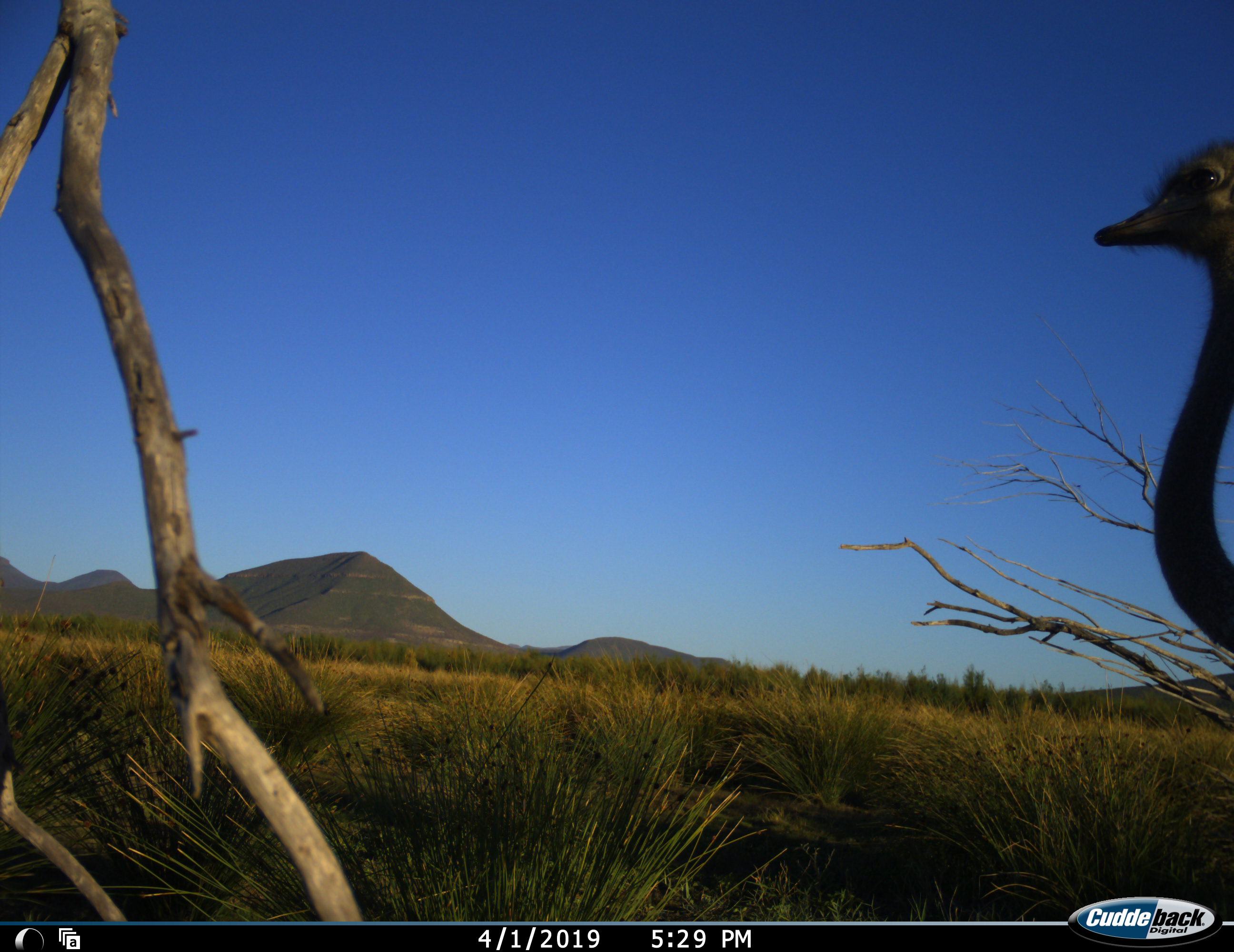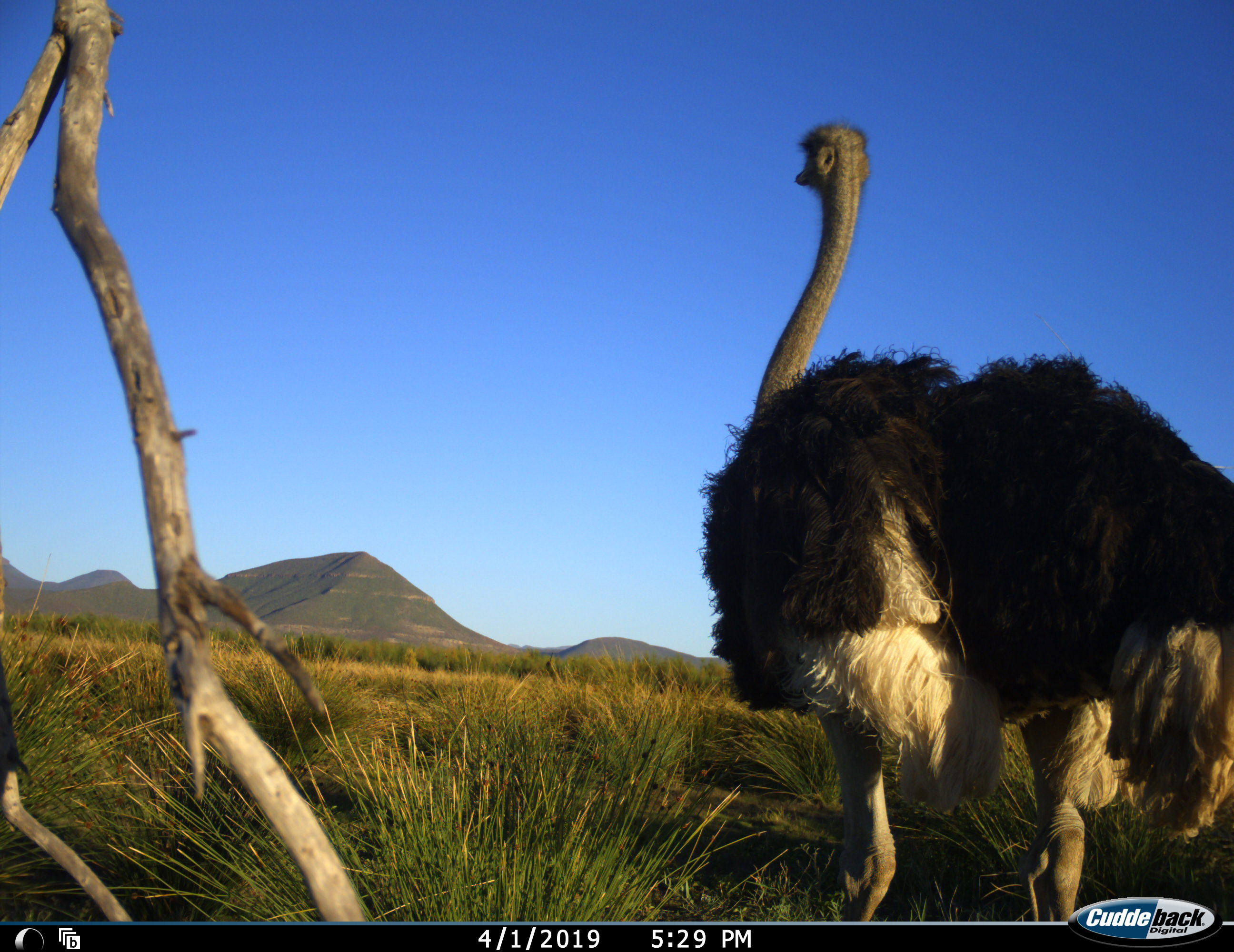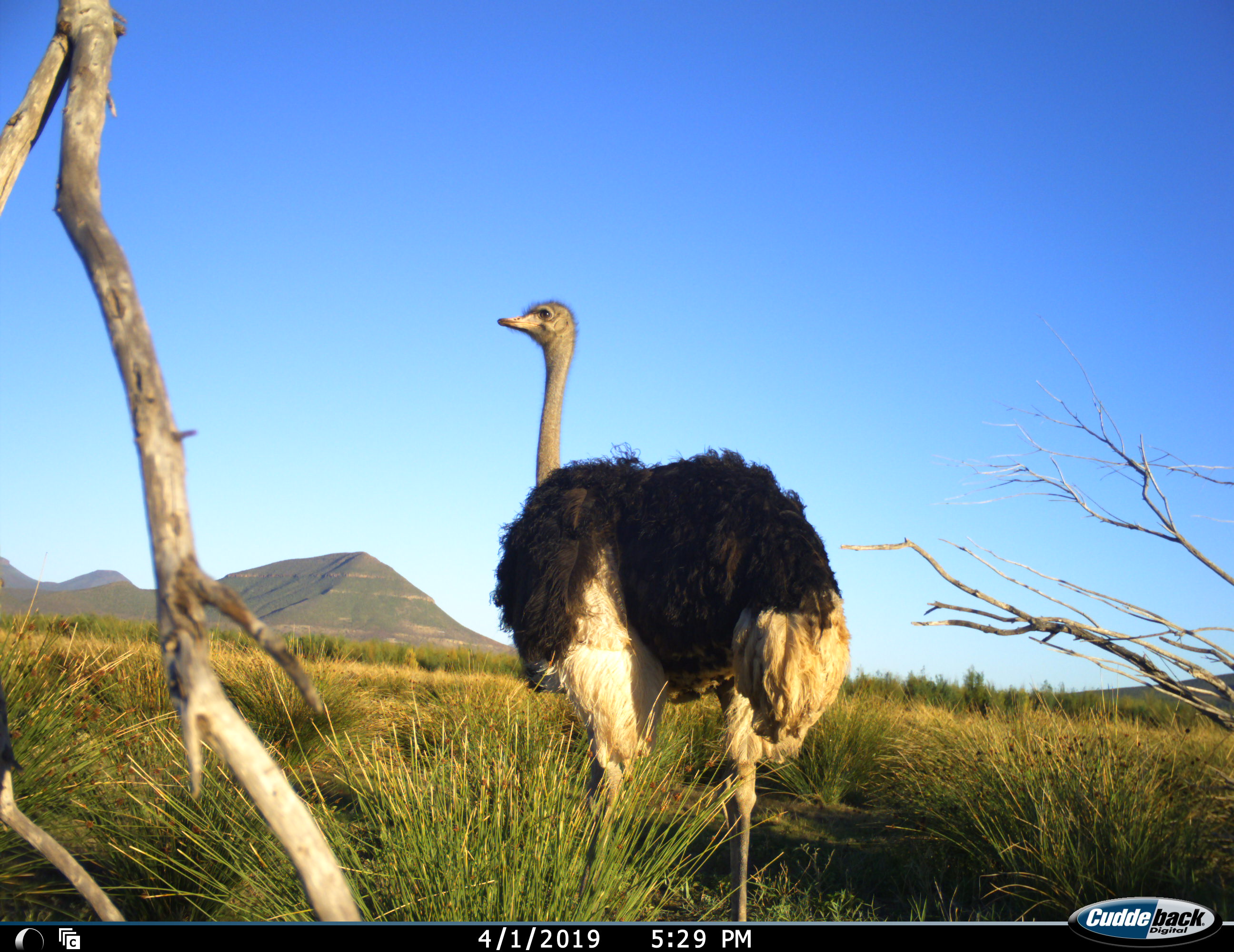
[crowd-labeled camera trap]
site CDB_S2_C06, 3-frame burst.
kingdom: Animalia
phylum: Chordata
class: Aves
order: Struthioniformes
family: Struthionidae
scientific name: Struthionidae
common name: ostrich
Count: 1.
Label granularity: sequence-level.